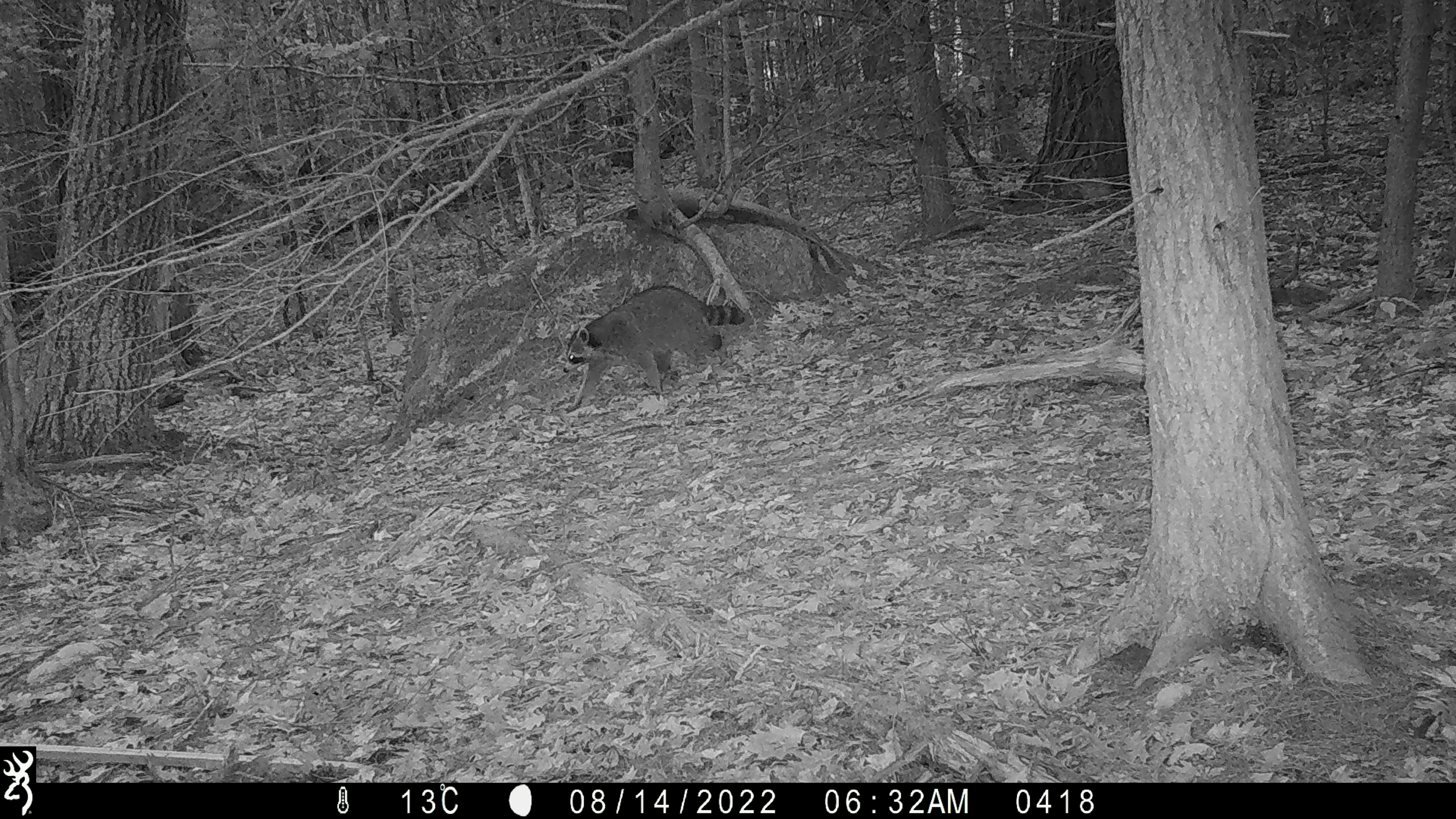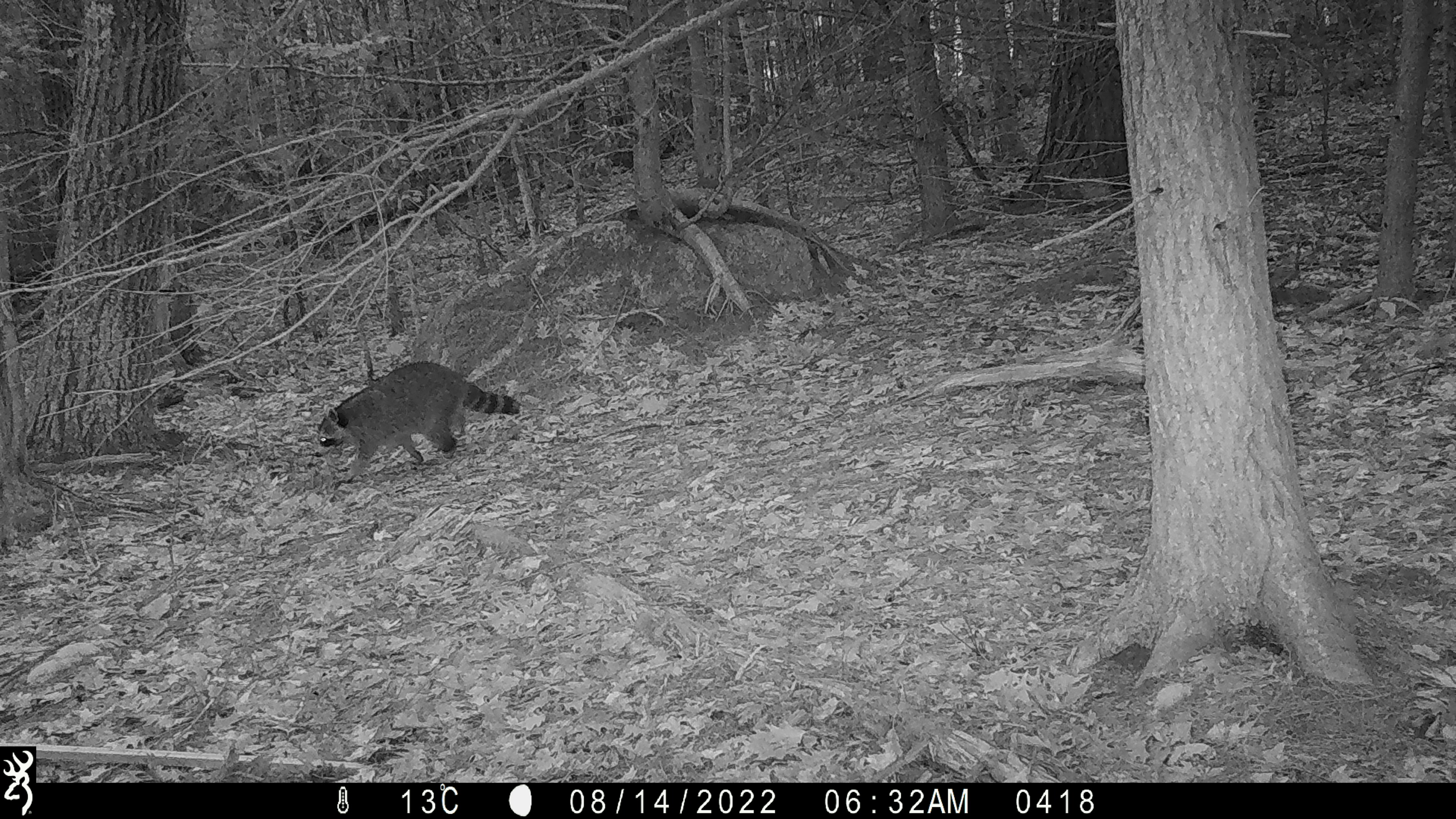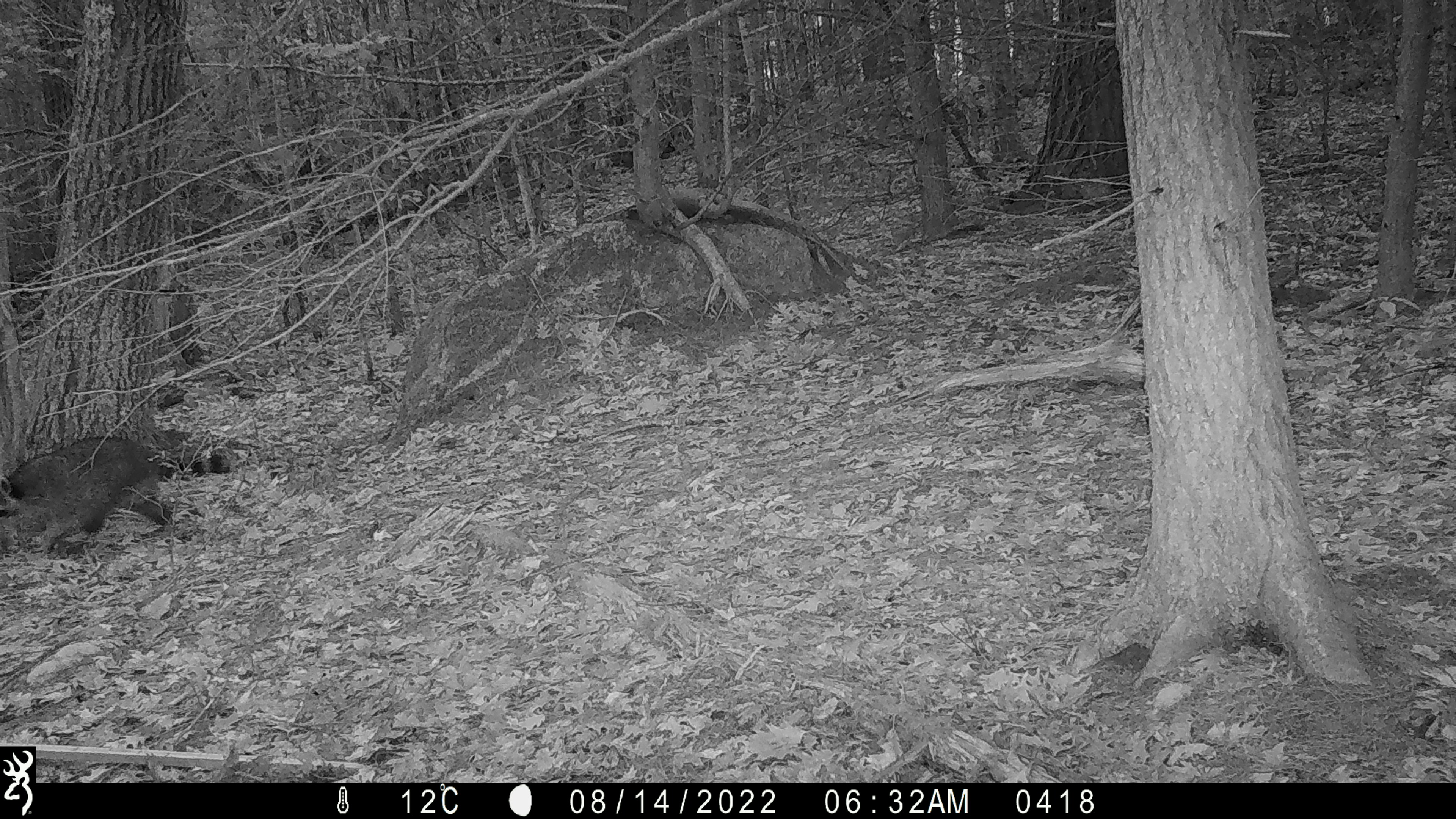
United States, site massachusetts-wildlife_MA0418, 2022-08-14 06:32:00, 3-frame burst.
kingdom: Animalia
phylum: Chordata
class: Mammalia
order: Carnivora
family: Procyonidae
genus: Procyon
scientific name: Procyon lotor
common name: raccoon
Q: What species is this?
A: Raccoon (Procyon lotor).